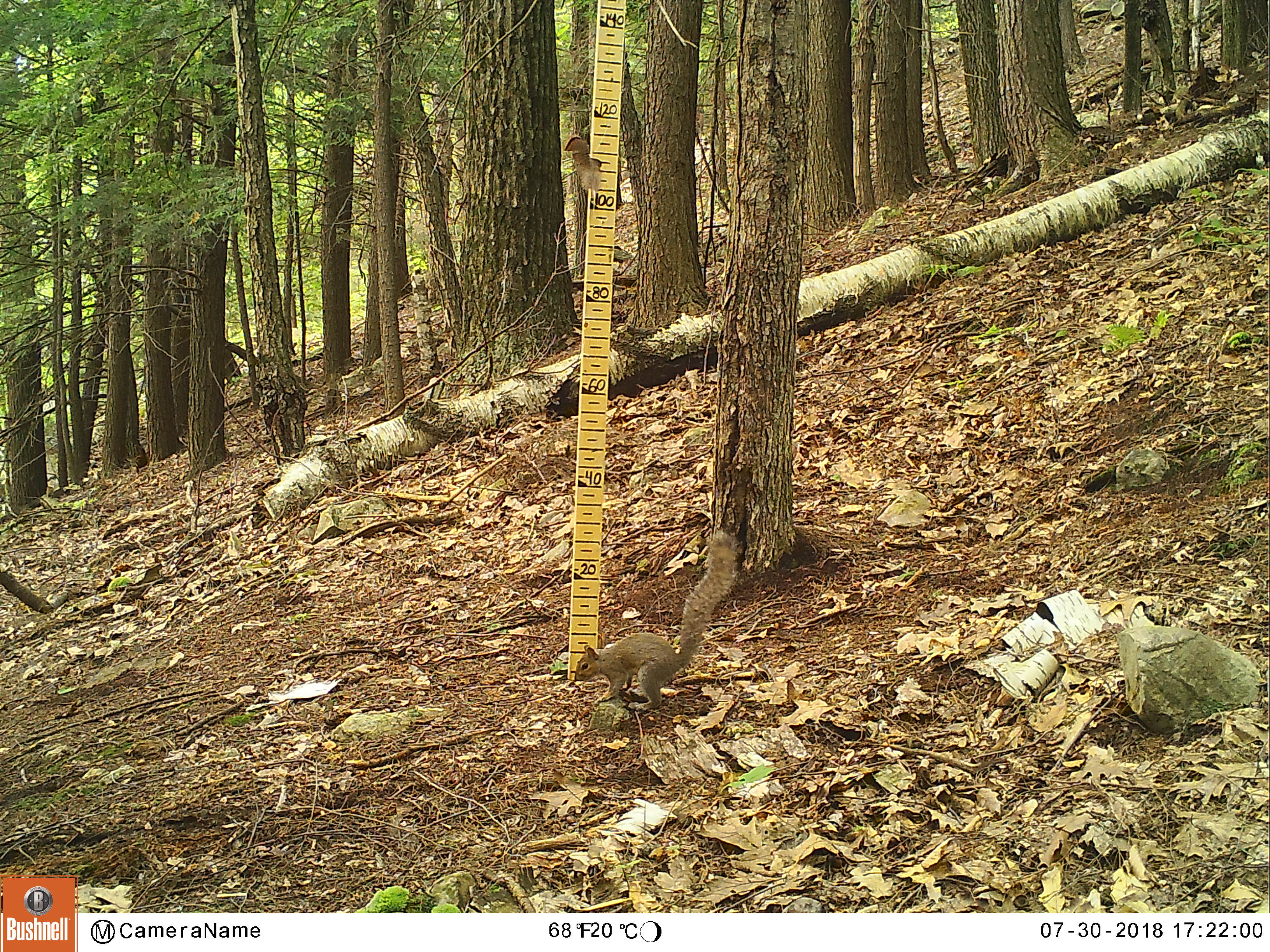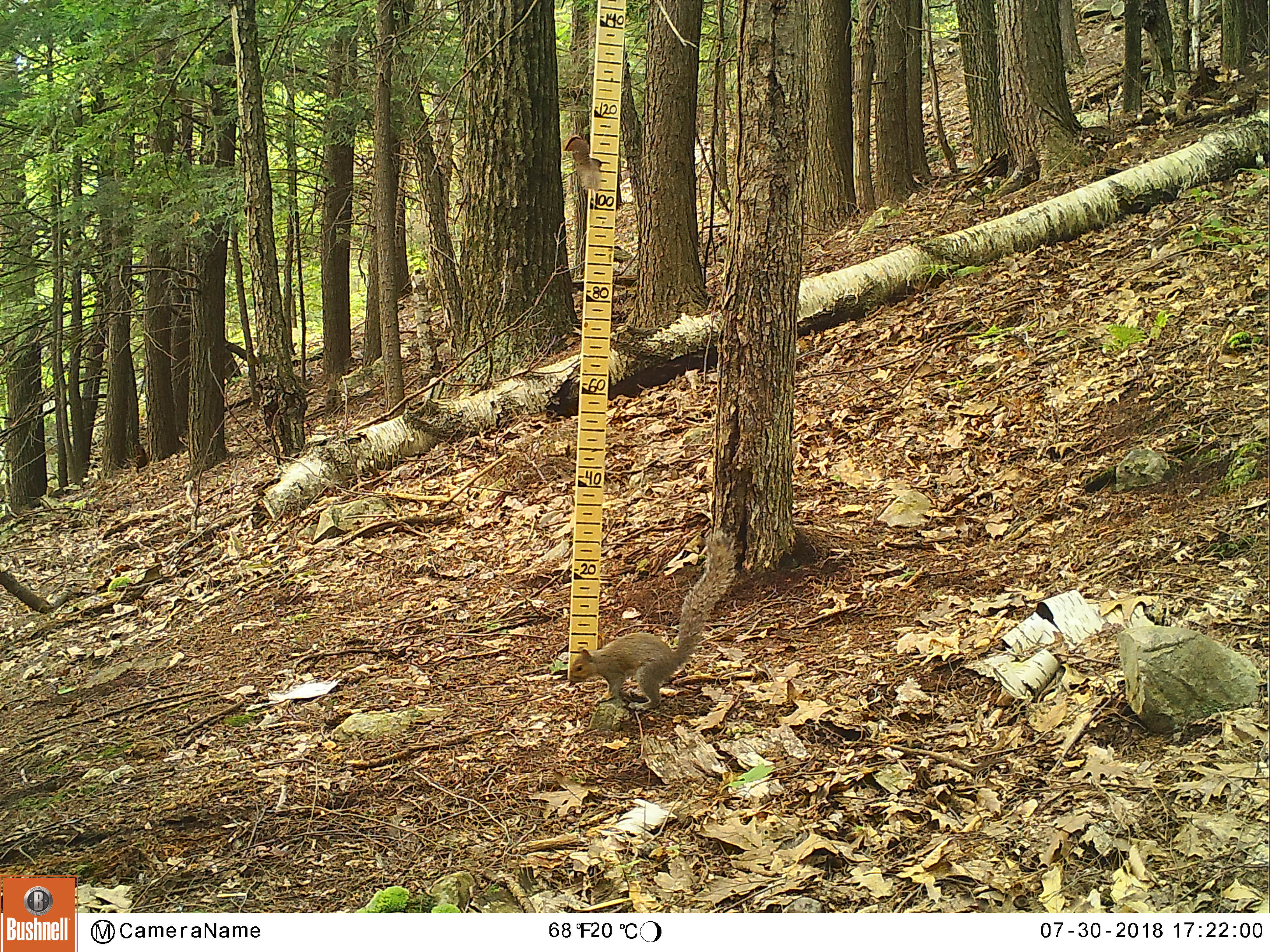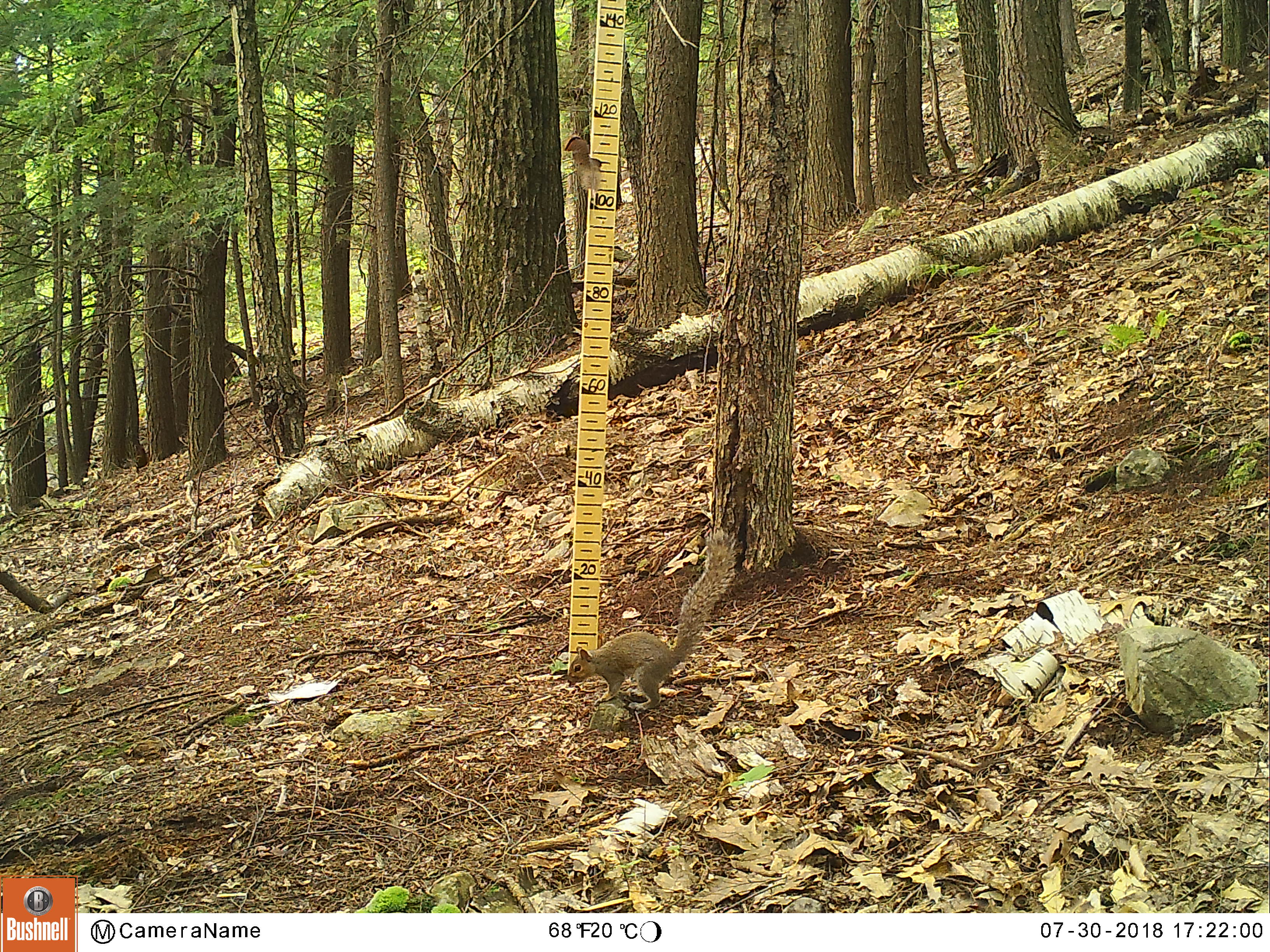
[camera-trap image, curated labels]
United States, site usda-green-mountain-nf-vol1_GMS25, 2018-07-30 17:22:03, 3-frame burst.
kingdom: Animalia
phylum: Chordata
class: Mammalia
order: Rodentia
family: Sciuridae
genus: Sciurus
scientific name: Sciurus carolinensis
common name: gray squirrel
Gray squirrel (Sciurus carolinensis).